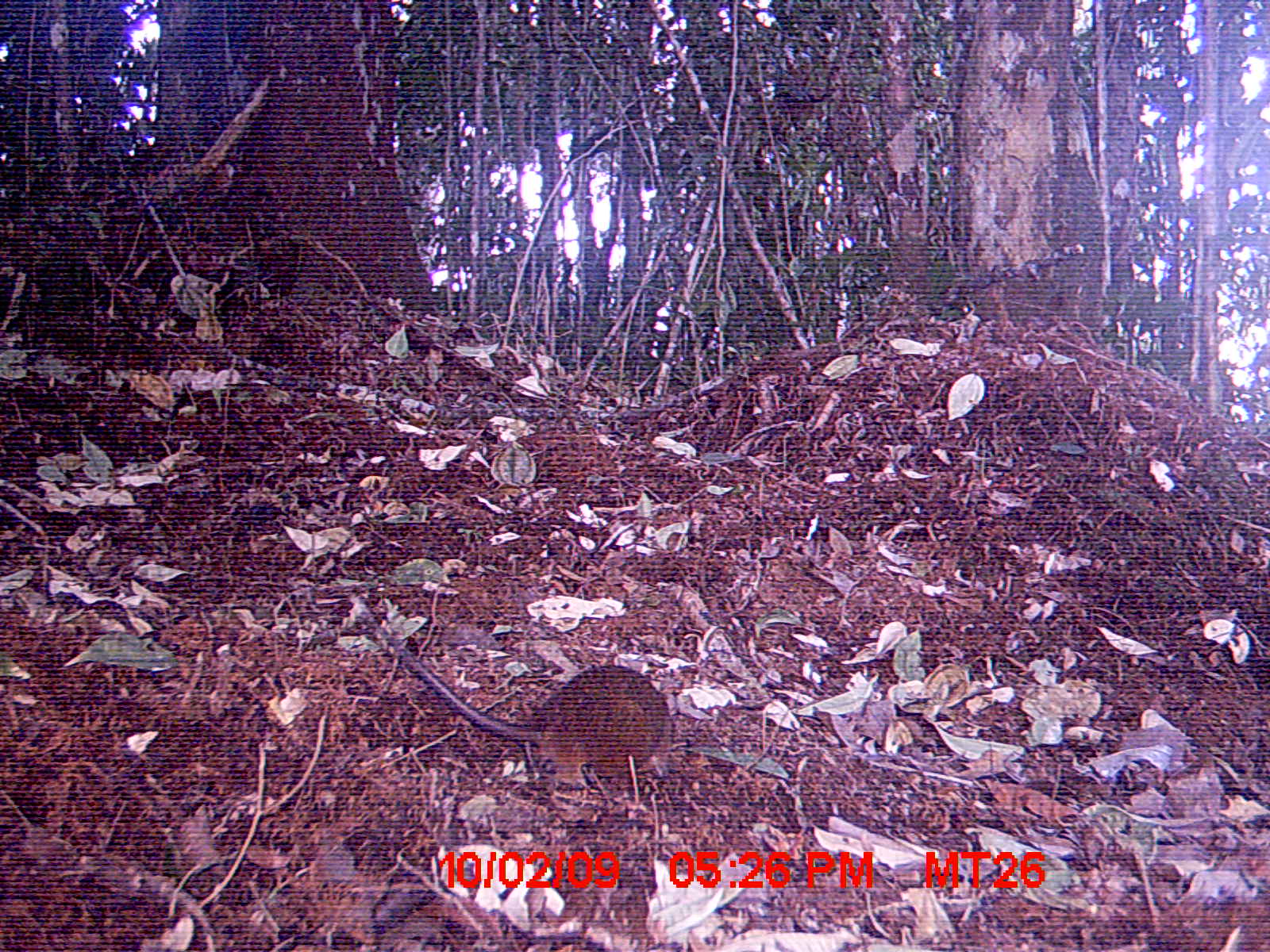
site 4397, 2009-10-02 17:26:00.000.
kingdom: Animalia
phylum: Chordata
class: Mammalia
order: Rodentia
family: Nesomyidae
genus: Nesomys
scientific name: Nesomys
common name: nesomys rodents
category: nesomys sp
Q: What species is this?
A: Nesomys sp (nesomys rodents) (Nesomys).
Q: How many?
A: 1.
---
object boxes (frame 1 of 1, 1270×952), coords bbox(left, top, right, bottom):
nesomys sp: bbox(368, 632, 675, 808)